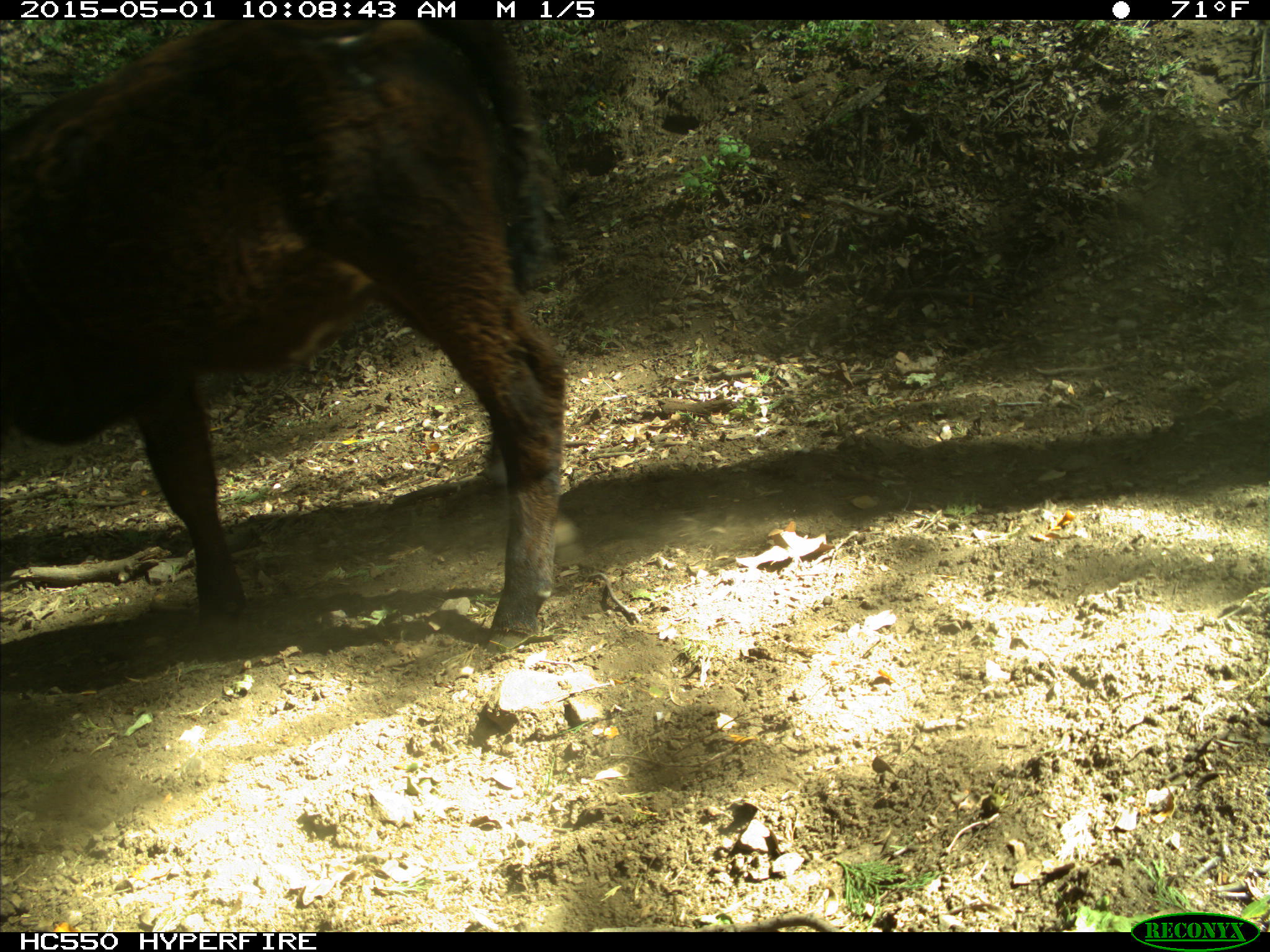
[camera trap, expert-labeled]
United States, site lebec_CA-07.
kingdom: Animalia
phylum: Chordata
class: Mammalia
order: Artiodactyla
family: Bovidae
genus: Bos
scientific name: Bos taurus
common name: domestic cow